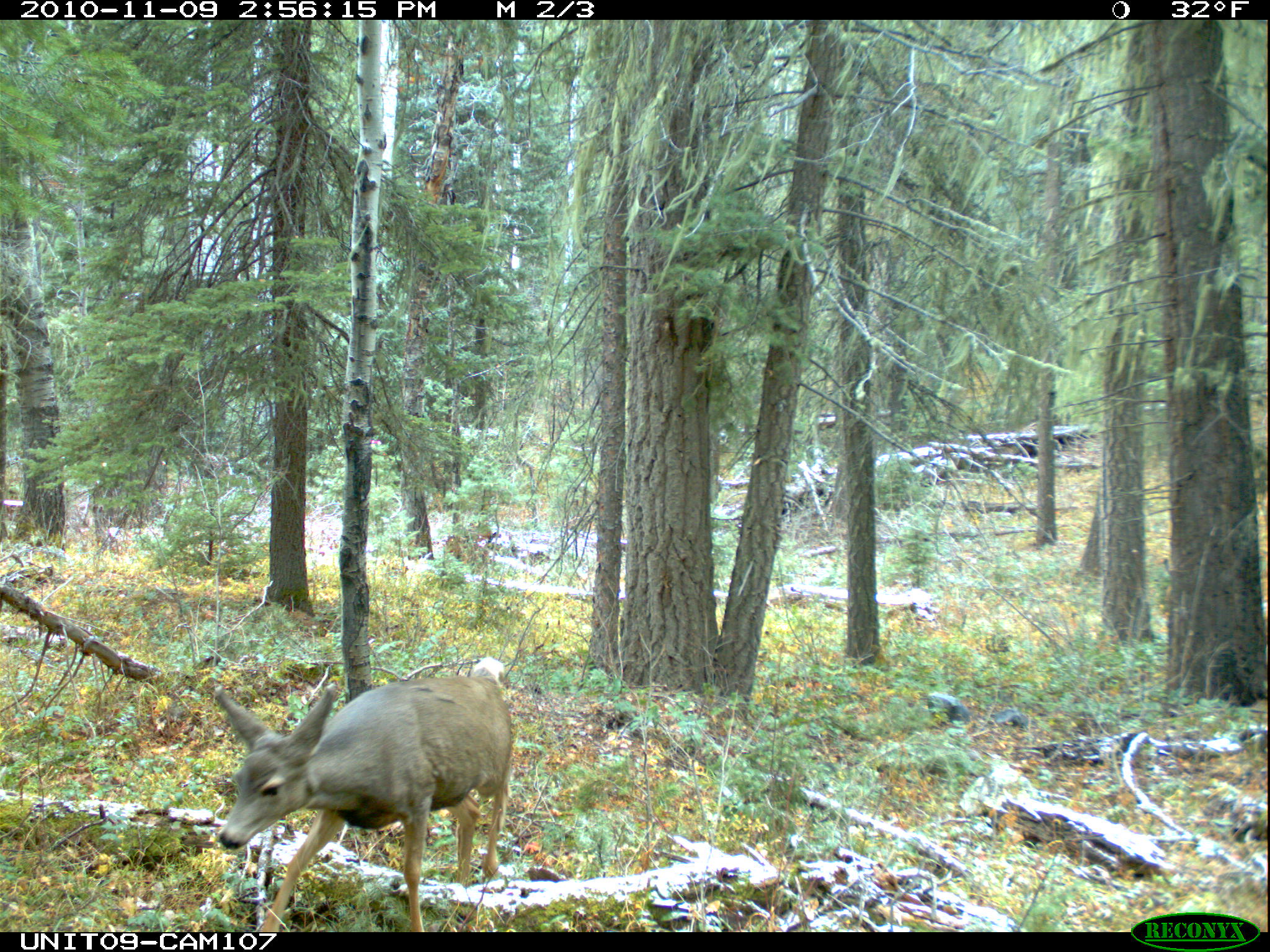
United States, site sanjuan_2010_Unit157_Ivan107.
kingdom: Animalia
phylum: Chordata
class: Mammalia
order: Artiodactyla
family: Cervidae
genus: Odocoileus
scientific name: Odocoileus hemionus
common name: mule deer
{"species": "Odocoileus hemionus (mule deer)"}